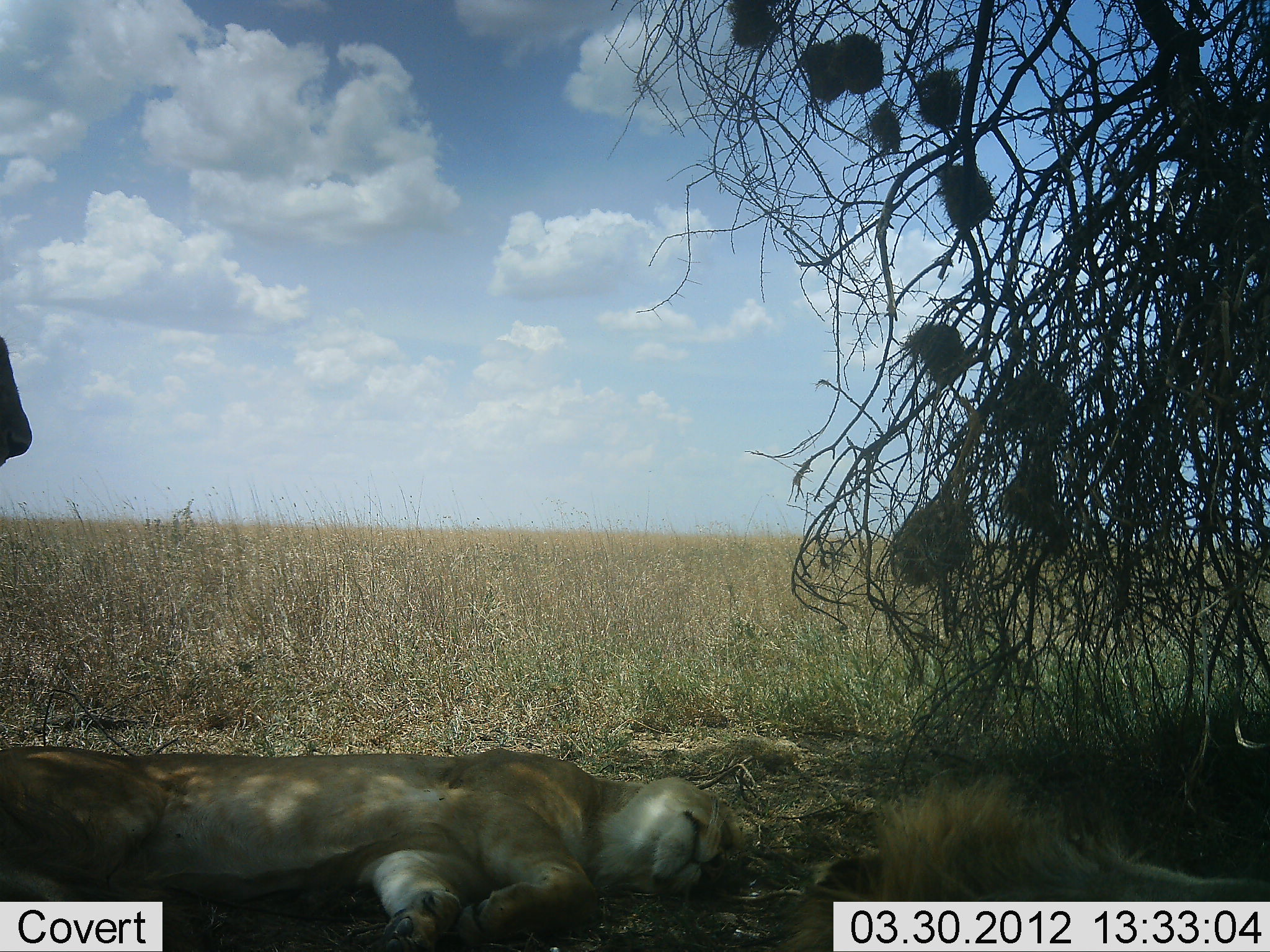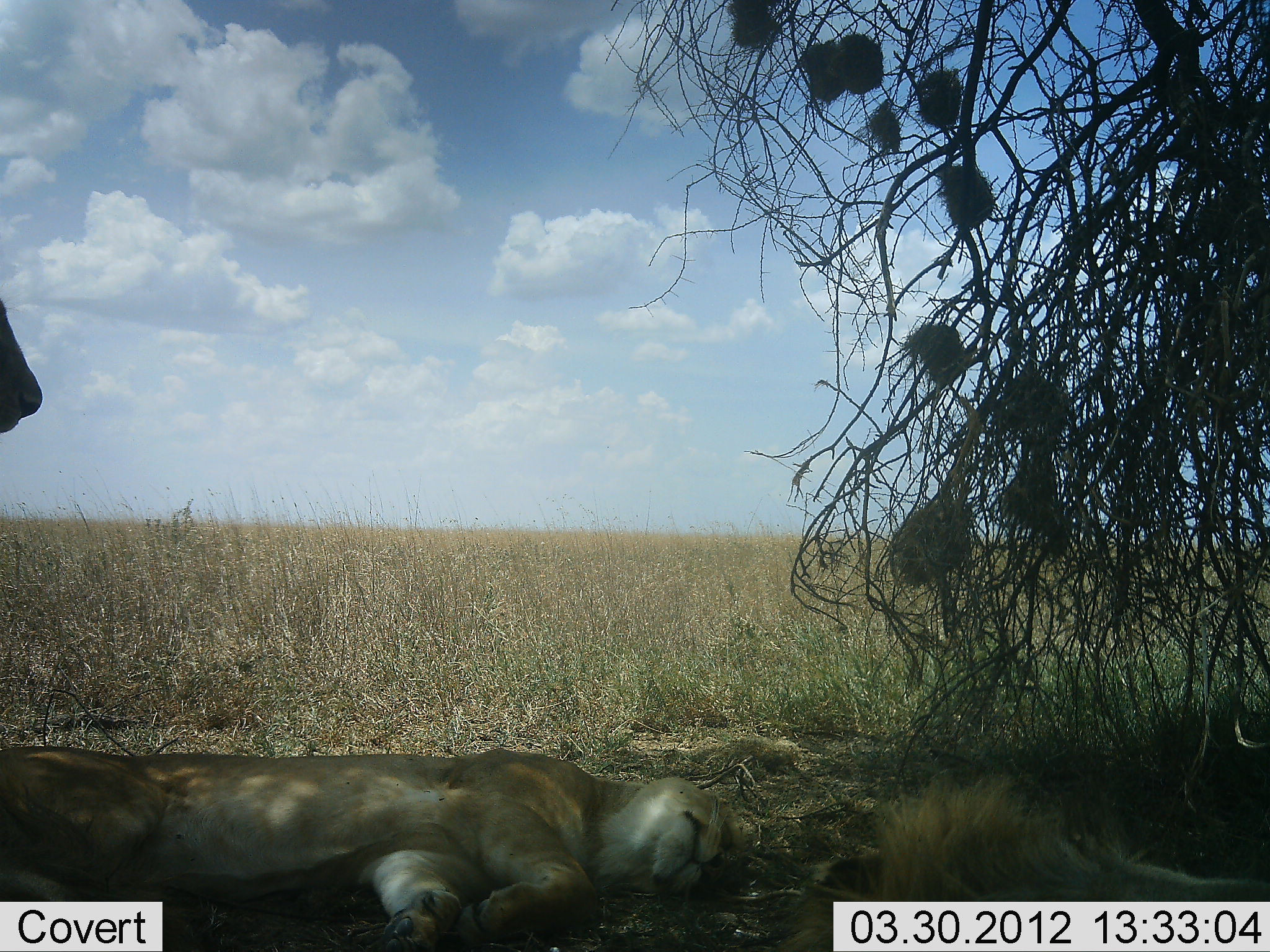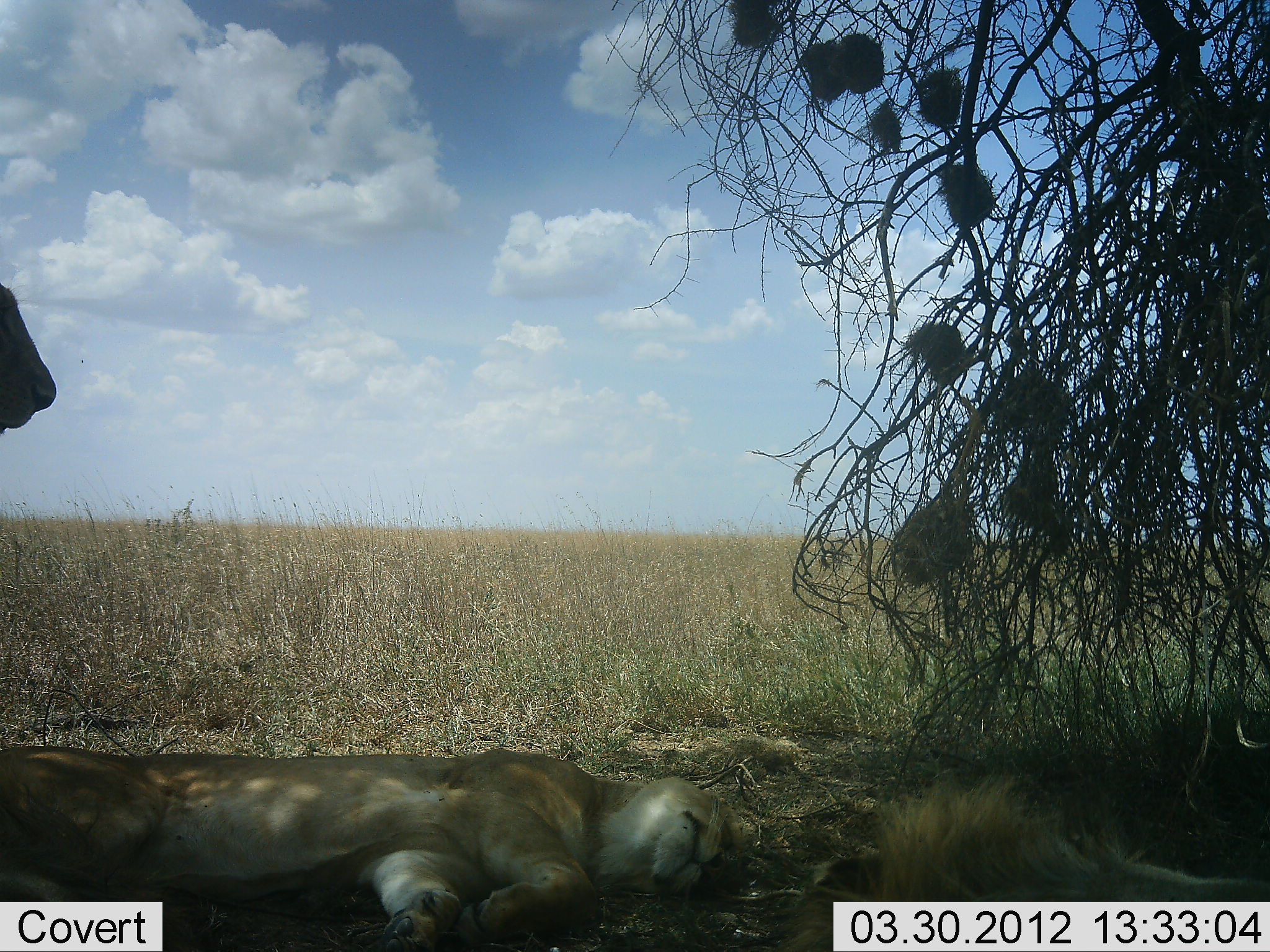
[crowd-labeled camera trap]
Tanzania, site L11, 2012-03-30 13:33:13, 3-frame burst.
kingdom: Animalia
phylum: Chordata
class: Mammalia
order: Carnivora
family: Felidae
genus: Panthera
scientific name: Panthera leo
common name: lion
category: lionfemale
Lionfemale (lion) (Panthera leo), count 2. Behavior (volunteer vote fractions): standing 52%, resting 100%, moving 0%, interacting 0%. Young present (vote fraction): 0%. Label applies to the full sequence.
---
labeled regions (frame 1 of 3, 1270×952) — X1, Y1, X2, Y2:
animal: 0, 745, 754, 951; 782, 767, 1270, 952; 0, 337, 32, 466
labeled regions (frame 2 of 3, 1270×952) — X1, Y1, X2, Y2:
animal: 0, 745, 755, 951; 772, 767, 1270, 952; 0, 299, 42, 433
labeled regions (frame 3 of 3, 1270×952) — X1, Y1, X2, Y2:
animal: 0, 744, 754, 952; 772, 767, 1270, 952; 0, 283, 56, 434